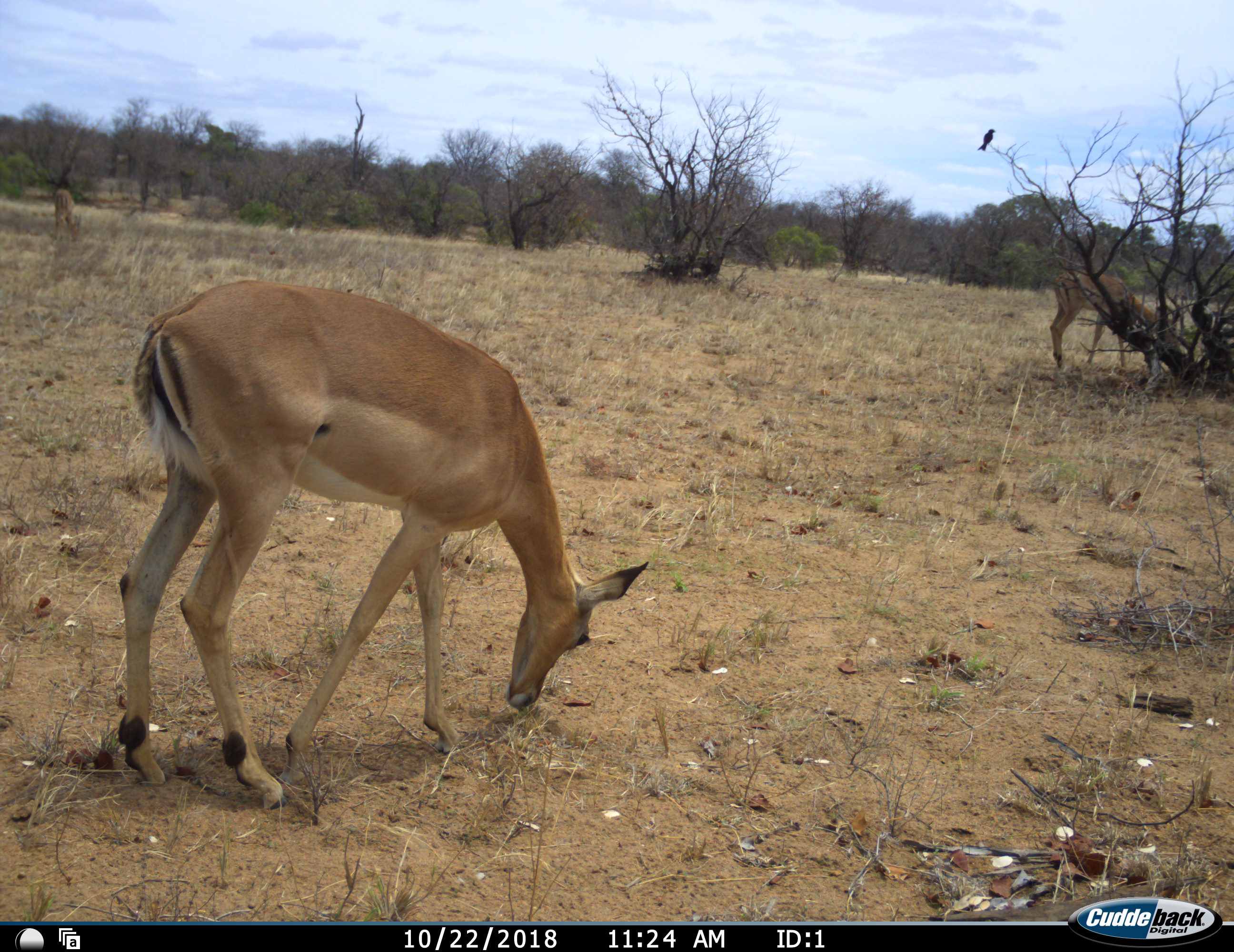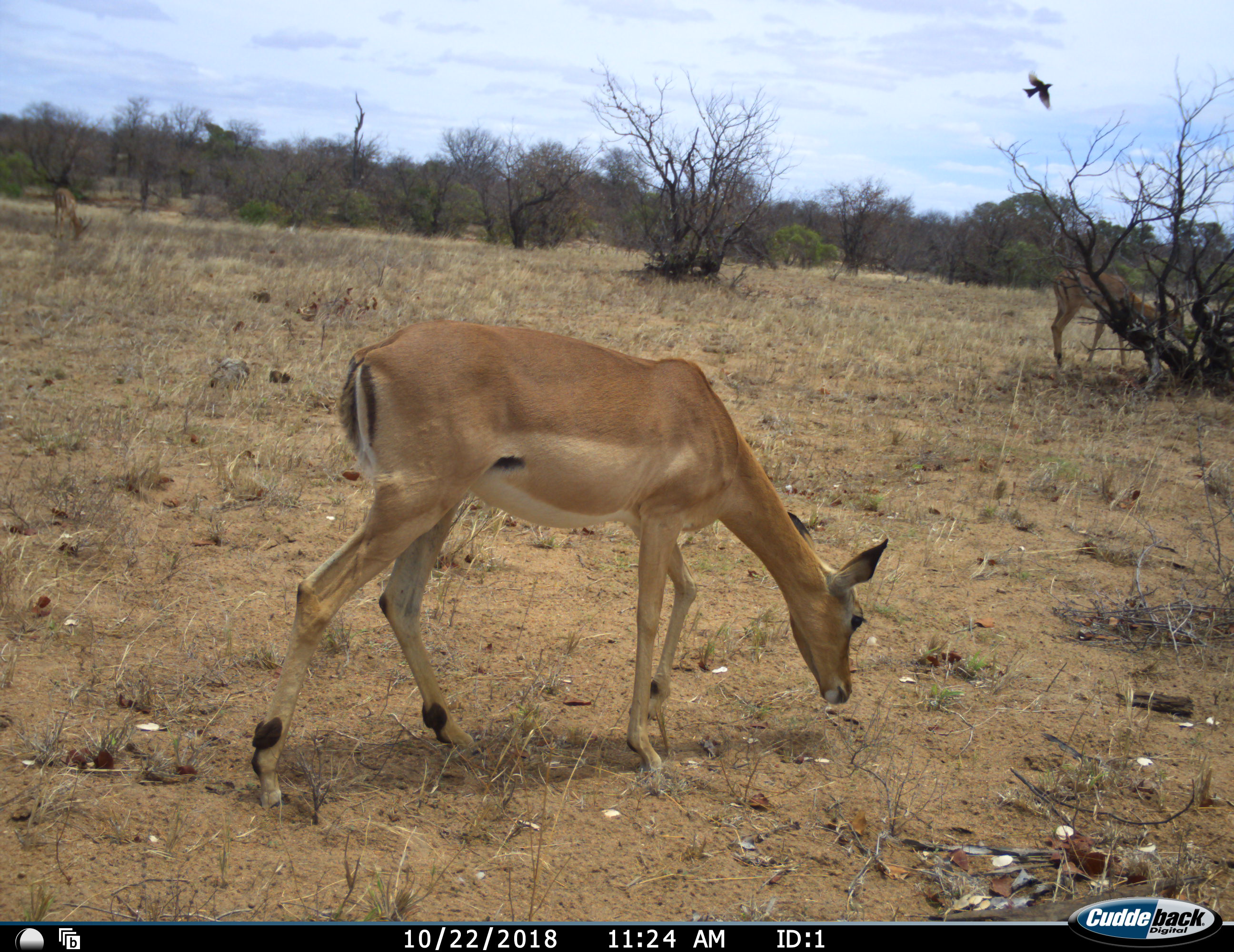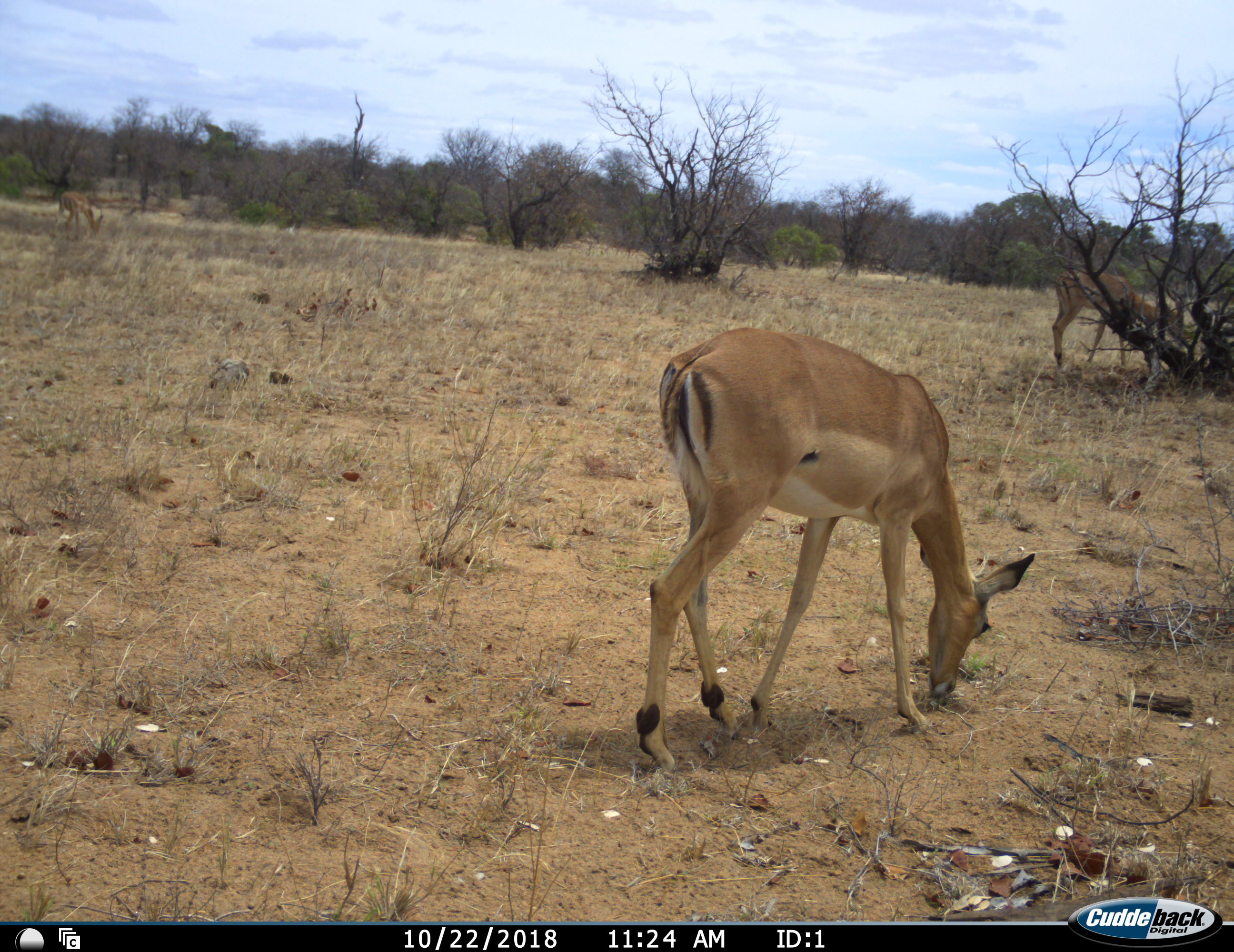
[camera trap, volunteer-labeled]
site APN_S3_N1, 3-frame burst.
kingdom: Animalia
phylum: Chordata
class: Aves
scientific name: Aves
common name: bird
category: birdother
Birdother (bird) (Aves), count 1. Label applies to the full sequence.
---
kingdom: Animalia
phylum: Chordata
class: Mammalia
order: Artiodactyla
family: Bovidae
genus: Aepyceros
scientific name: Aepyceros melampus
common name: impala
Impala (Aepyceros melampus), count 3. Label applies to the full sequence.